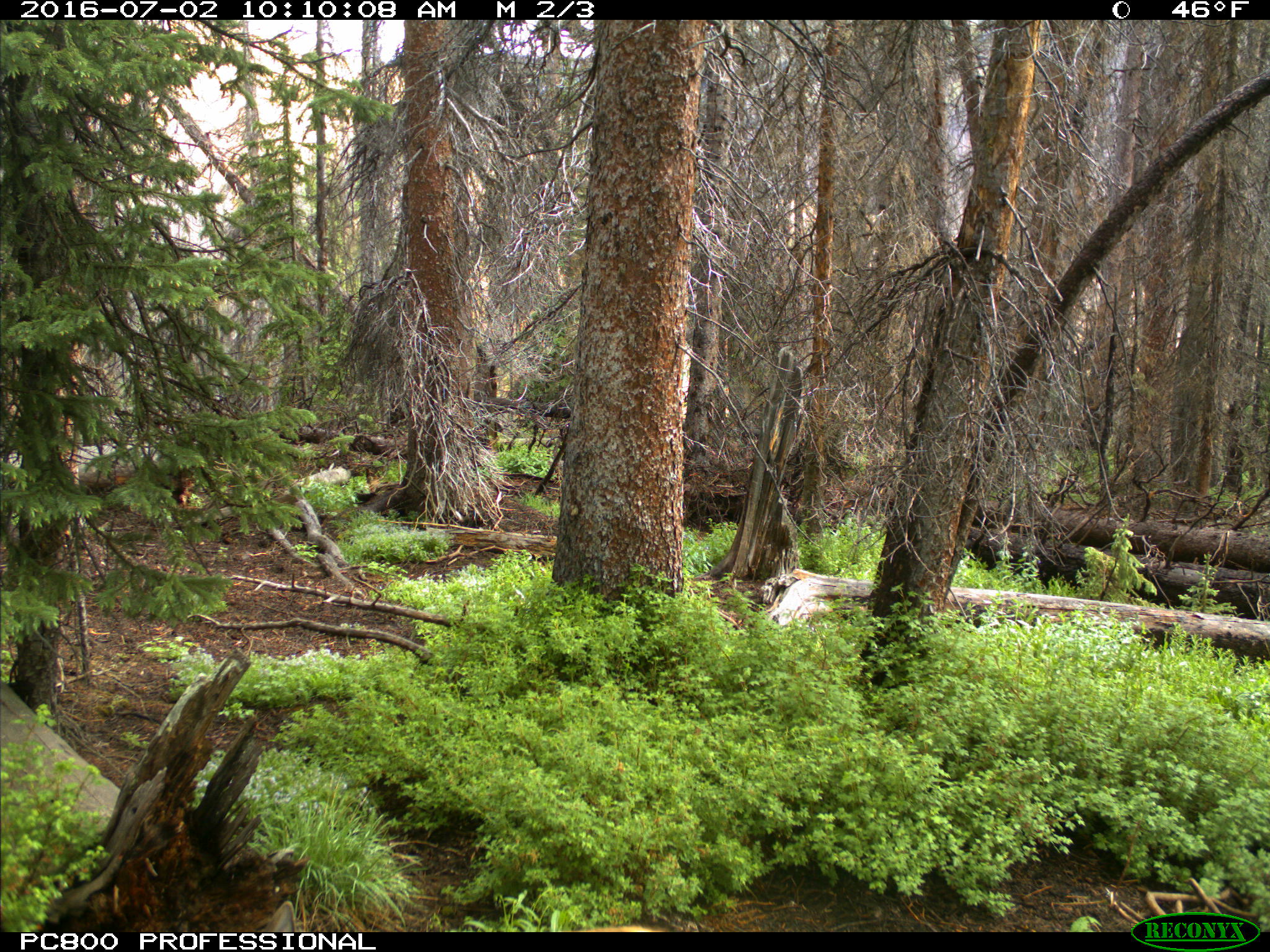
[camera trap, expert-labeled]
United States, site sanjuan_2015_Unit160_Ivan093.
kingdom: Animalia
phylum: Chordata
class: Mammalia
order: Artiodactyla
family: Cervidae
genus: Cervus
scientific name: Cervus elaphus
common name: red deer